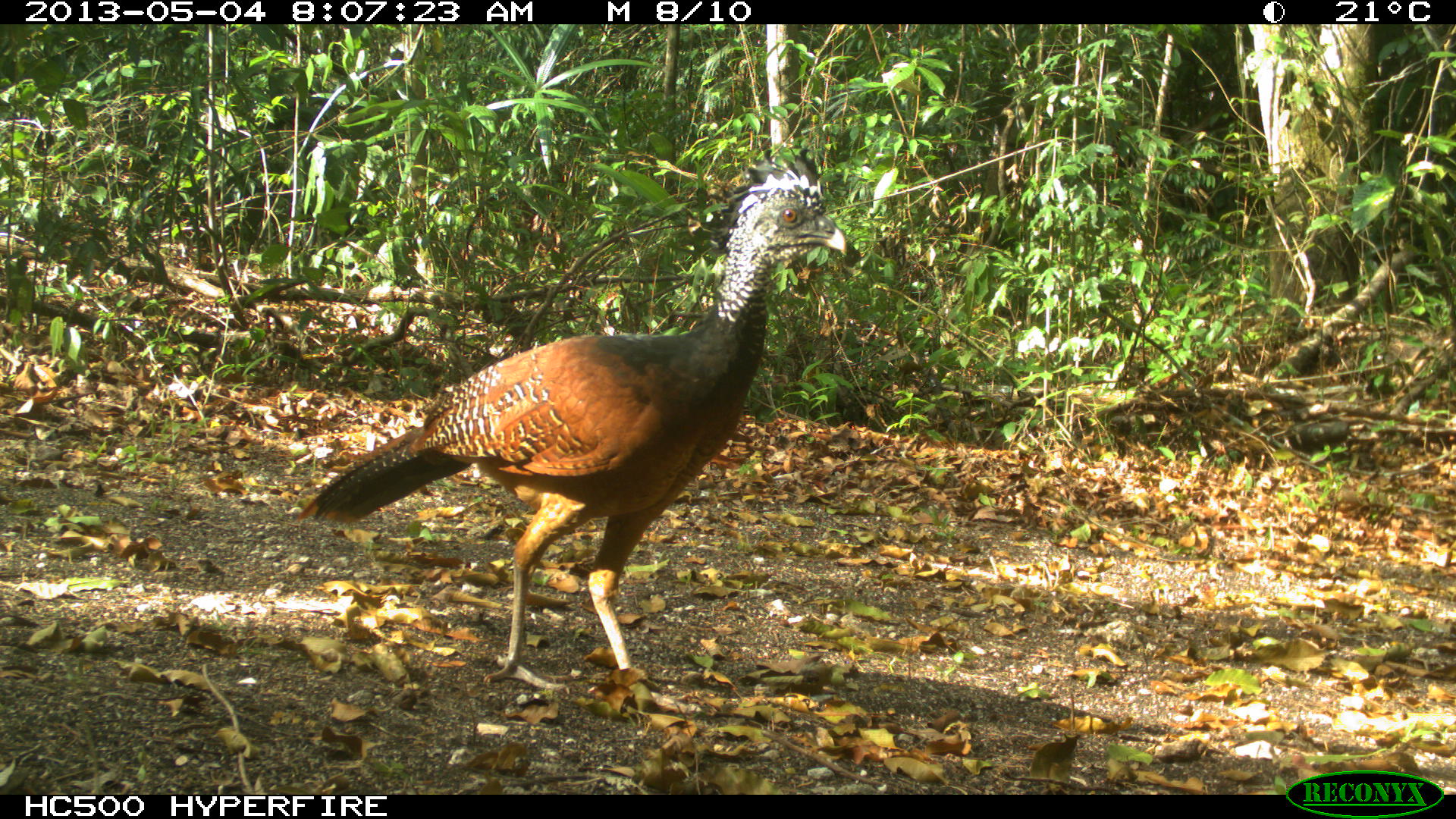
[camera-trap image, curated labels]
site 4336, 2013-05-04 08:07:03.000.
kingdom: Animalia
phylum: Chordata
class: Aves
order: Galliformes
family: Cracidae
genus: Crax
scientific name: Crax rubra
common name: great curassow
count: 2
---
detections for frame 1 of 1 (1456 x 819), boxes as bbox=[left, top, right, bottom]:
crax rubra: bbox=[287, 145, 848, 713]